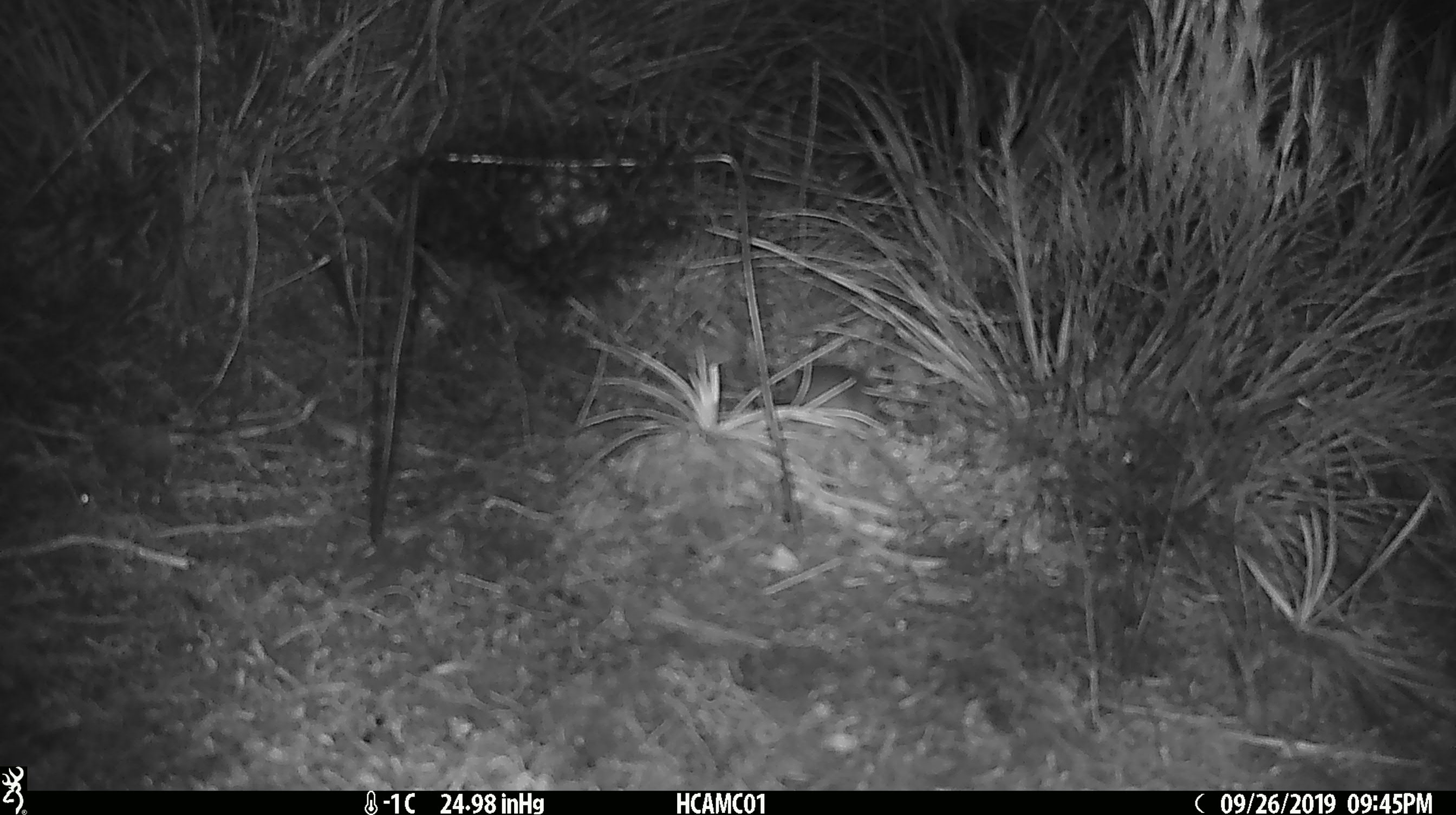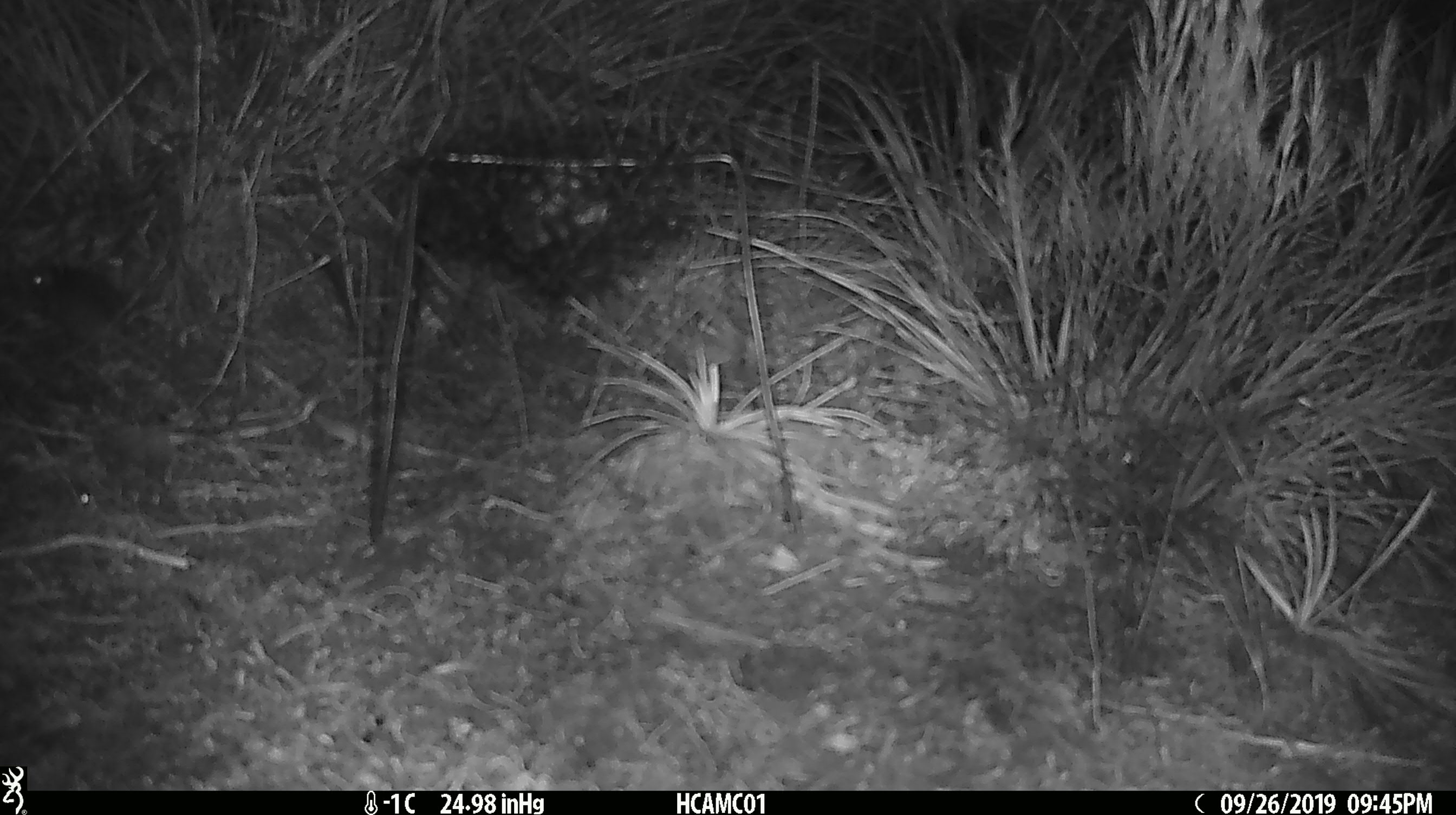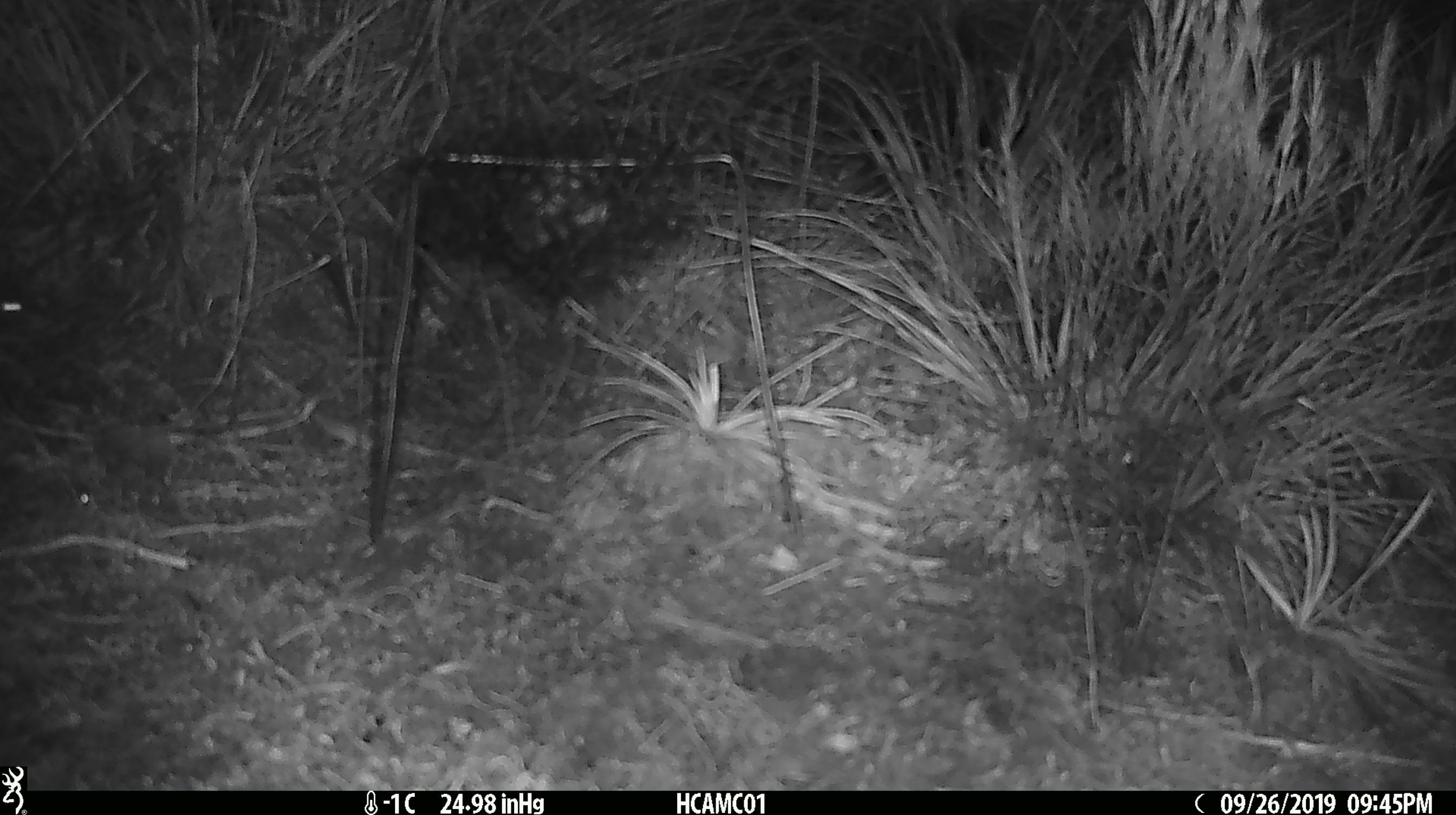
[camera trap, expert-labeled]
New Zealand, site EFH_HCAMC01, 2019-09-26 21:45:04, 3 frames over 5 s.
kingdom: Animalia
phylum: Chordata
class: Mammalia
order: Rodentia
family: Muridae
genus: Mus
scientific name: Mus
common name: mouse